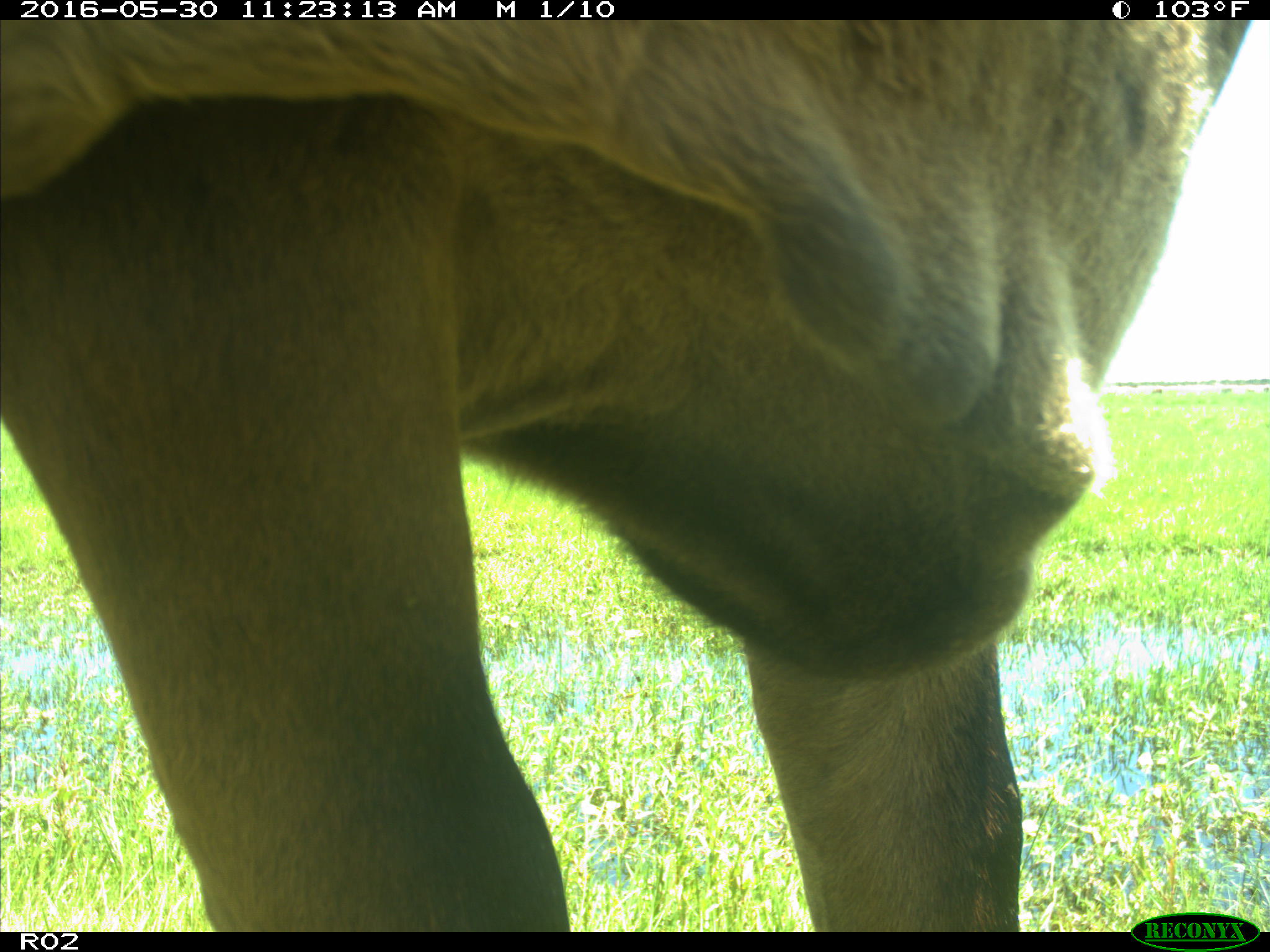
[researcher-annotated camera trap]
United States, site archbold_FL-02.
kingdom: Animalia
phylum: Chordata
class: Mammalia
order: Artiodactyla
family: Bovidae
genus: Bos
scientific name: Bos taurus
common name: domestic cow